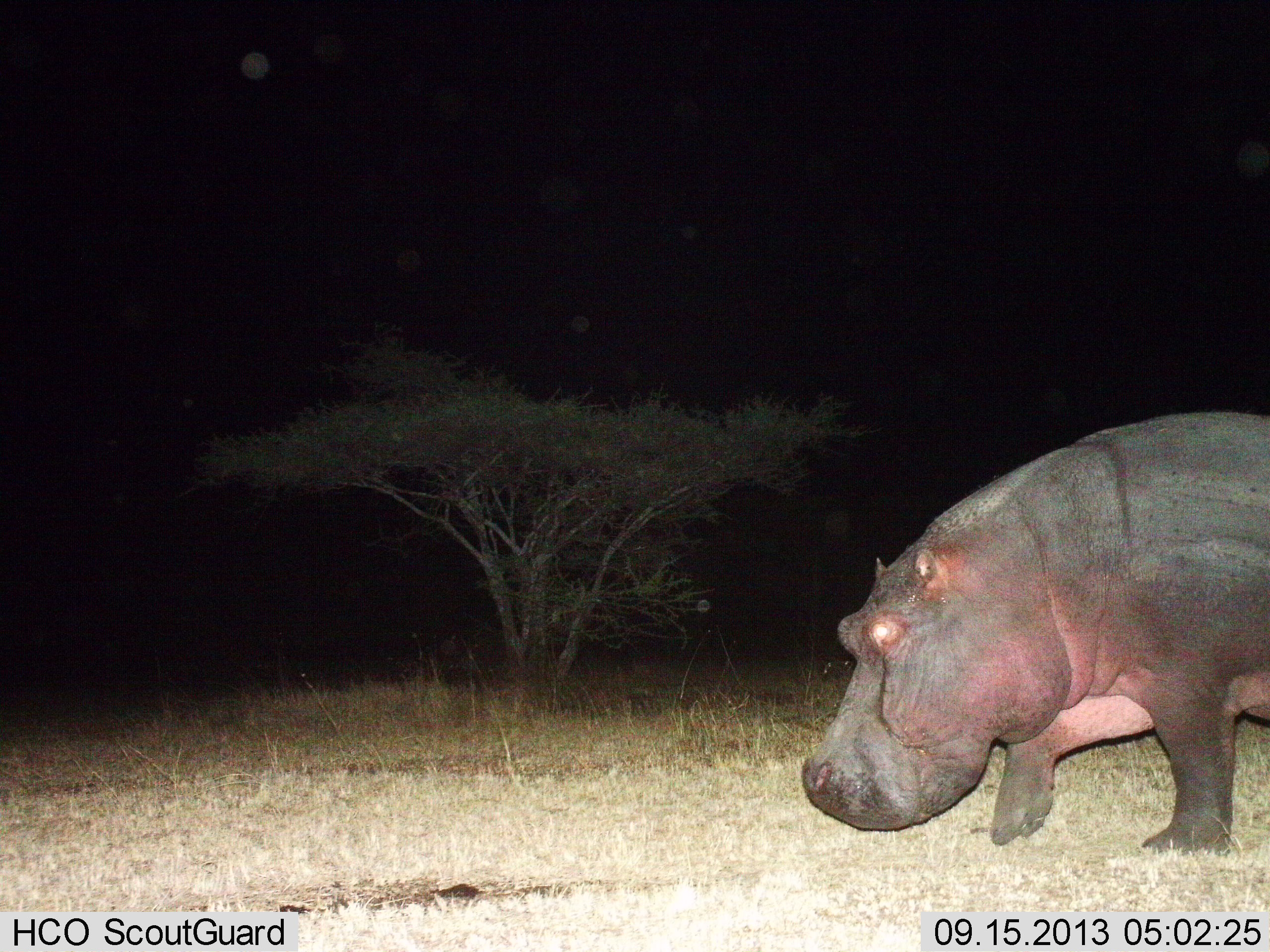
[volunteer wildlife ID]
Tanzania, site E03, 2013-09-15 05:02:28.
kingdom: Animalia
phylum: Chordata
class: Mammalia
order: Artiodactyla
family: Hippopotamidae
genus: Hippopotamus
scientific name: Hippopotamus amphibius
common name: hippopotamus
Hippopotamus (Hippopotamus amphibius), count 1. Behavior (volunteer vote fractions): standing 5%, resting 0%, moving 95%, interacting 0%. Young present (vote fraction): 0%. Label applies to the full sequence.